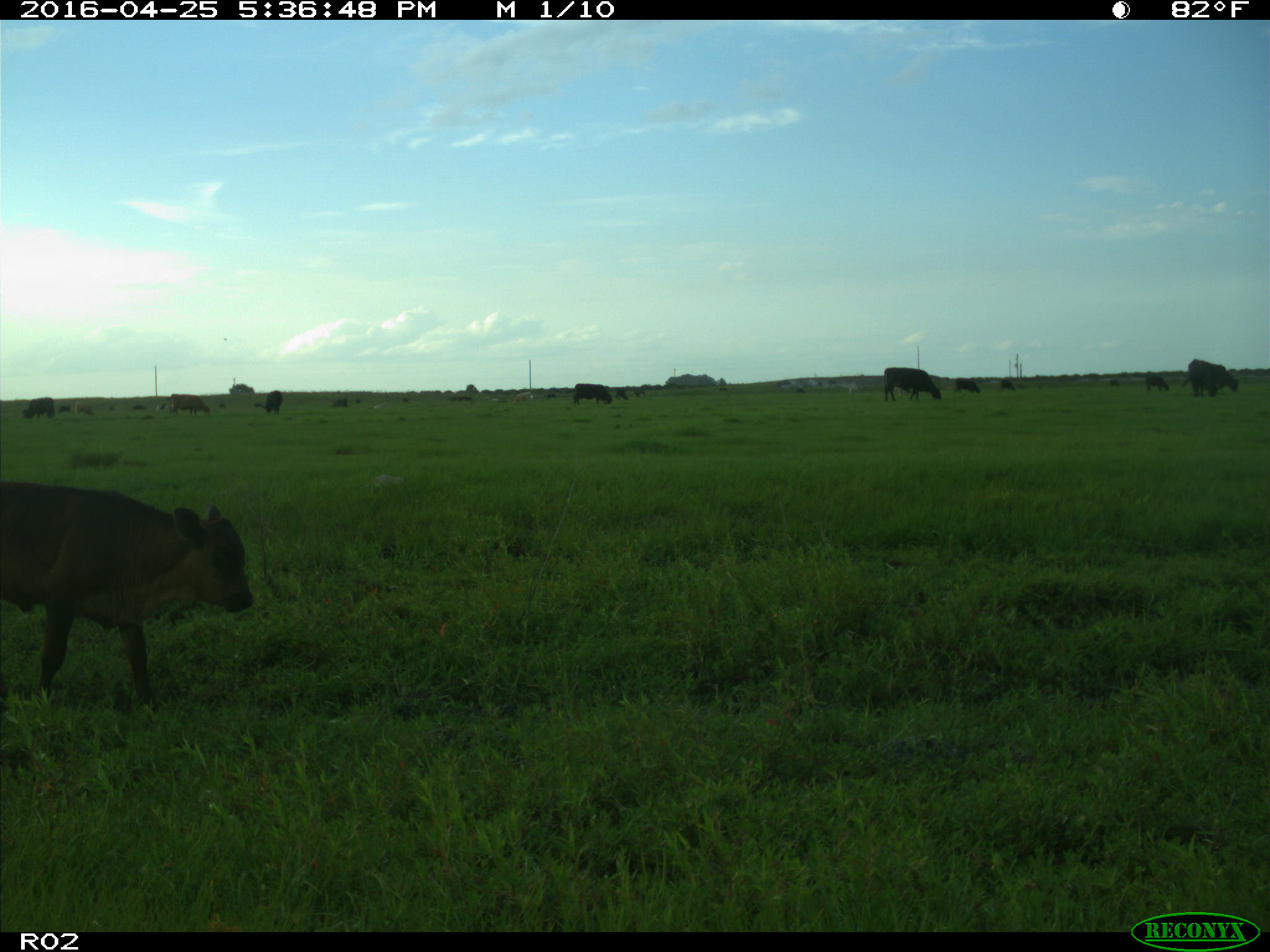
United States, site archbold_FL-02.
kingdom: Animalia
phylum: Chordata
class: Mammalia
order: Artiodactyla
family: Bovidae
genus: Bos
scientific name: Bos taurus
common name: domestic cow